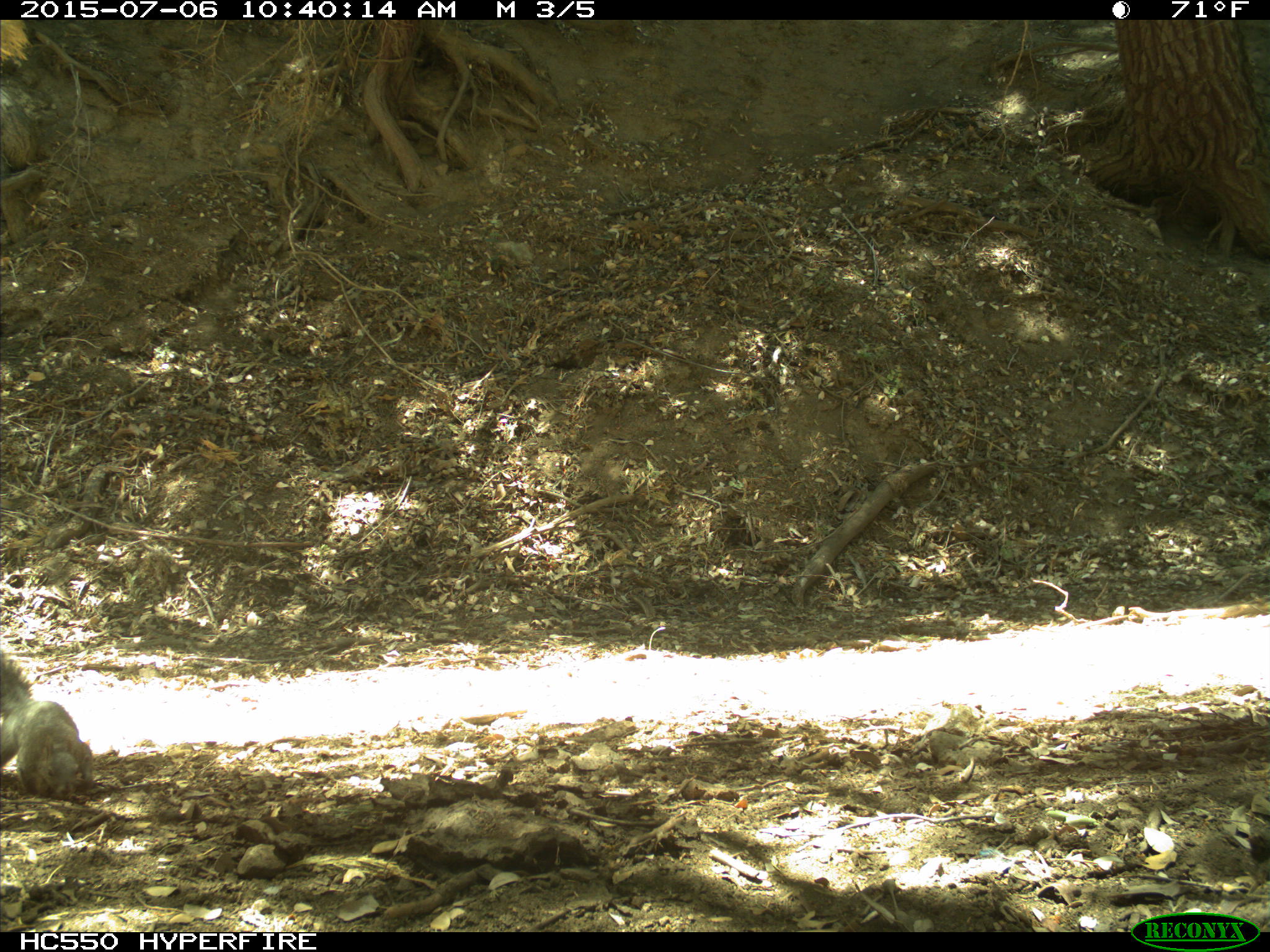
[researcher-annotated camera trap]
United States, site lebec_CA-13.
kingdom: Animalia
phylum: Chordata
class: Mammalia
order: Rodentia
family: Sciuridae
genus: Sciurus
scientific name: Sciurus carolinensis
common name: eastern gray squirrel